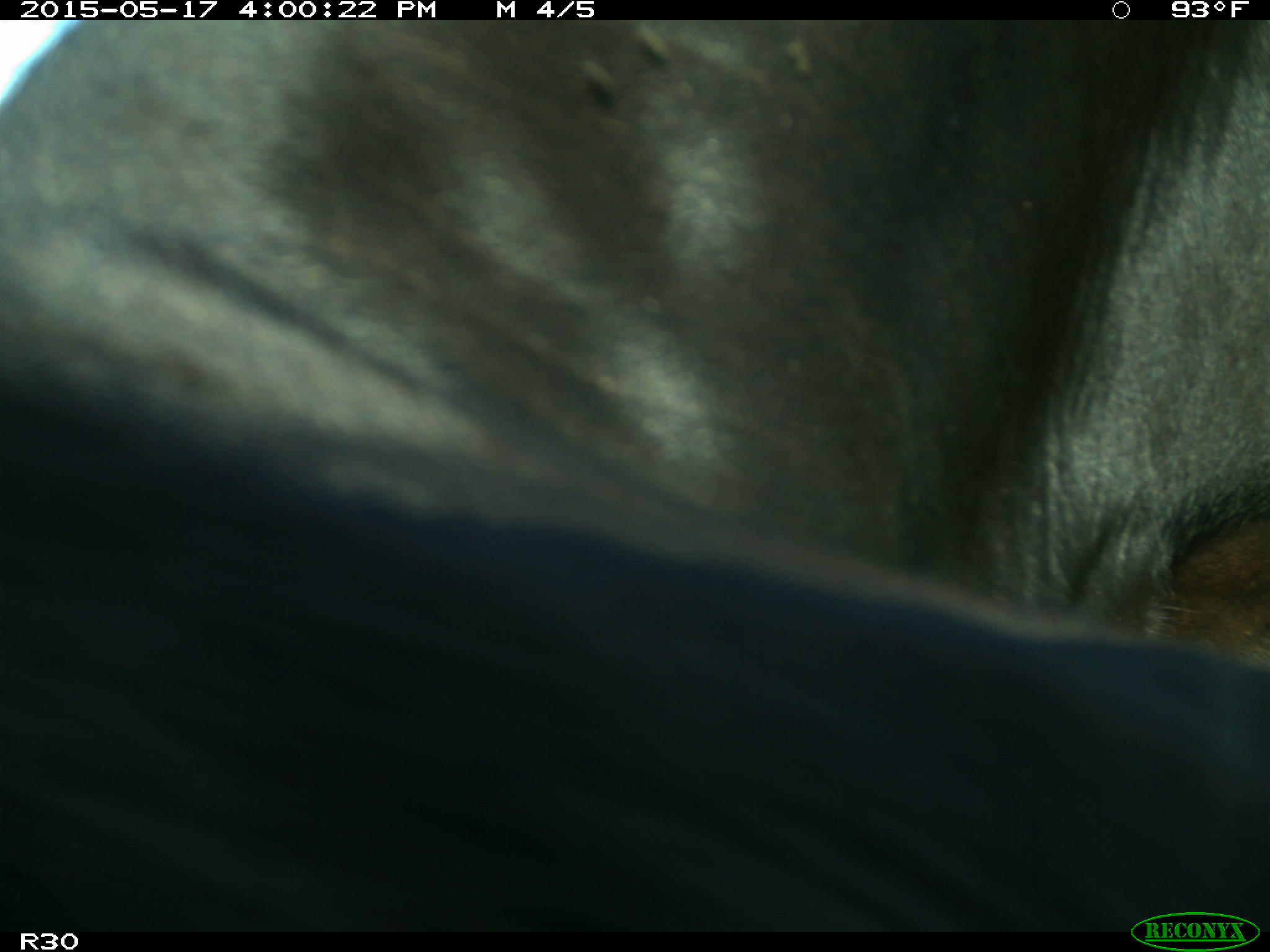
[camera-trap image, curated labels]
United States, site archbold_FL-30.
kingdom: Animalia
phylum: Chordata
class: Mammalia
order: Artiodactyla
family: Bovidae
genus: Bos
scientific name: Bos taurus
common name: domestic cow